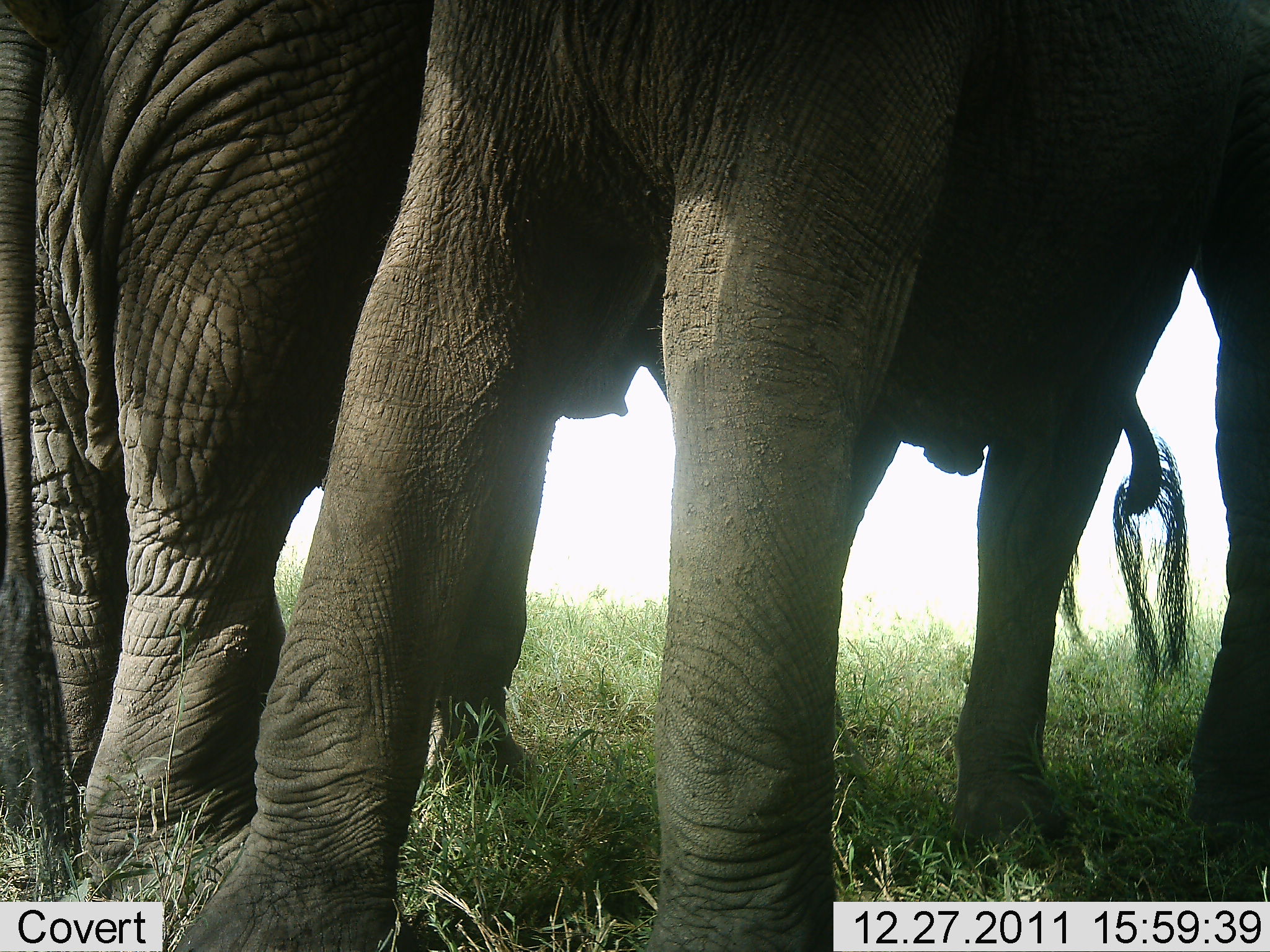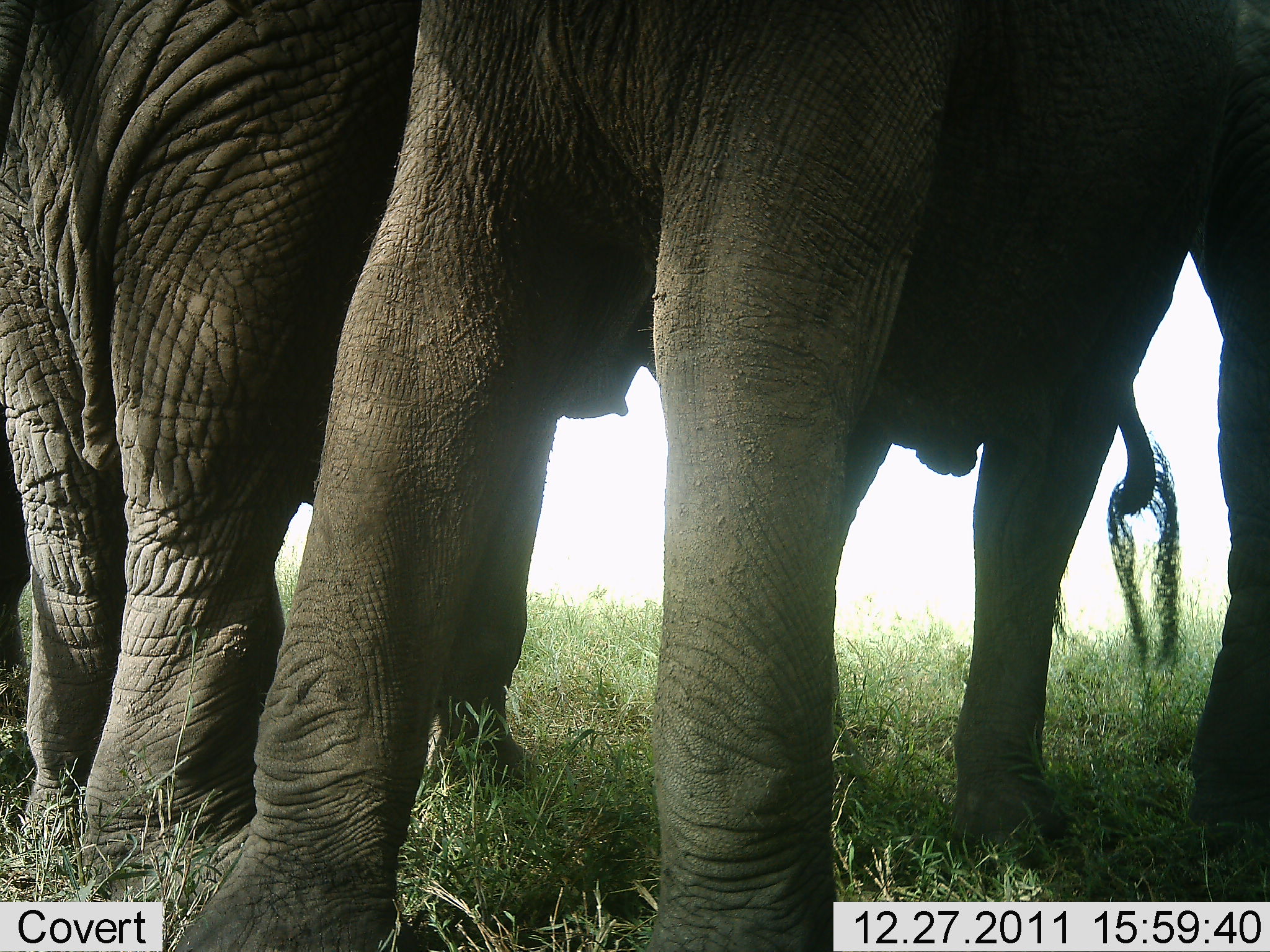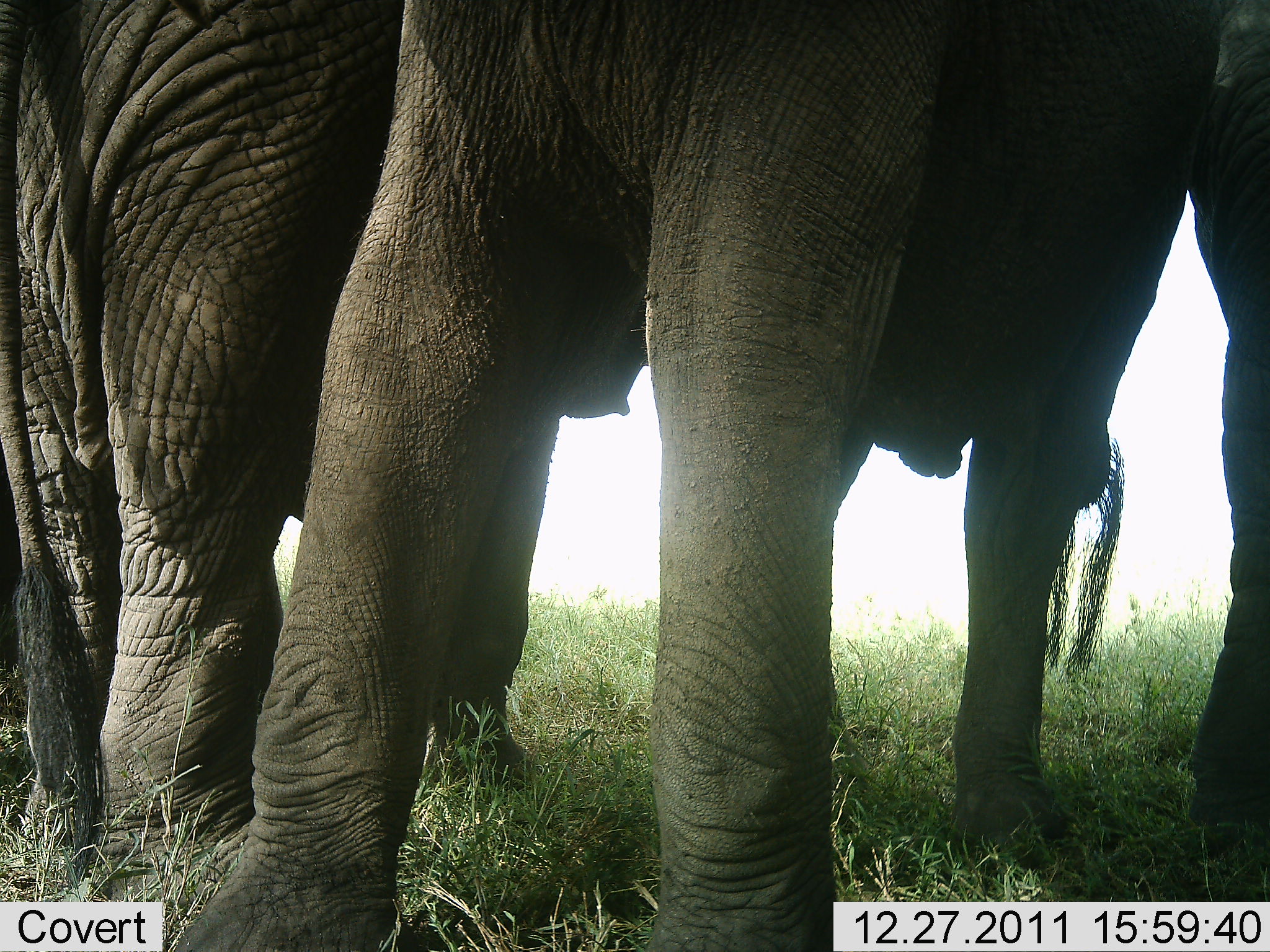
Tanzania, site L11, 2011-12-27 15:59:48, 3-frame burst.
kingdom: Animalia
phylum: Chordata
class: Mammalia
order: Proboscidea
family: Elephantidae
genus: Loxodonta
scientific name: Loxodonta africana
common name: african bush elephant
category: elephant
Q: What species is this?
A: Elephant (african bush elephant) (Loxodonta africana).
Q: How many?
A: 2.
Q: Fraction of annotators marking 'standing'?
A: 92%.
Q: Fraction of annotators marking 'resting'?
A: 0%.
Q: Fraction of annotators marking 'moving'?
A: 0%.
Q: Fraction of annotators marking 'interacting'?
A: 17%.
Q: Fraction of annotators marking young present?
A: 0%.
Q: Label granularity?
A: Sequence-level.